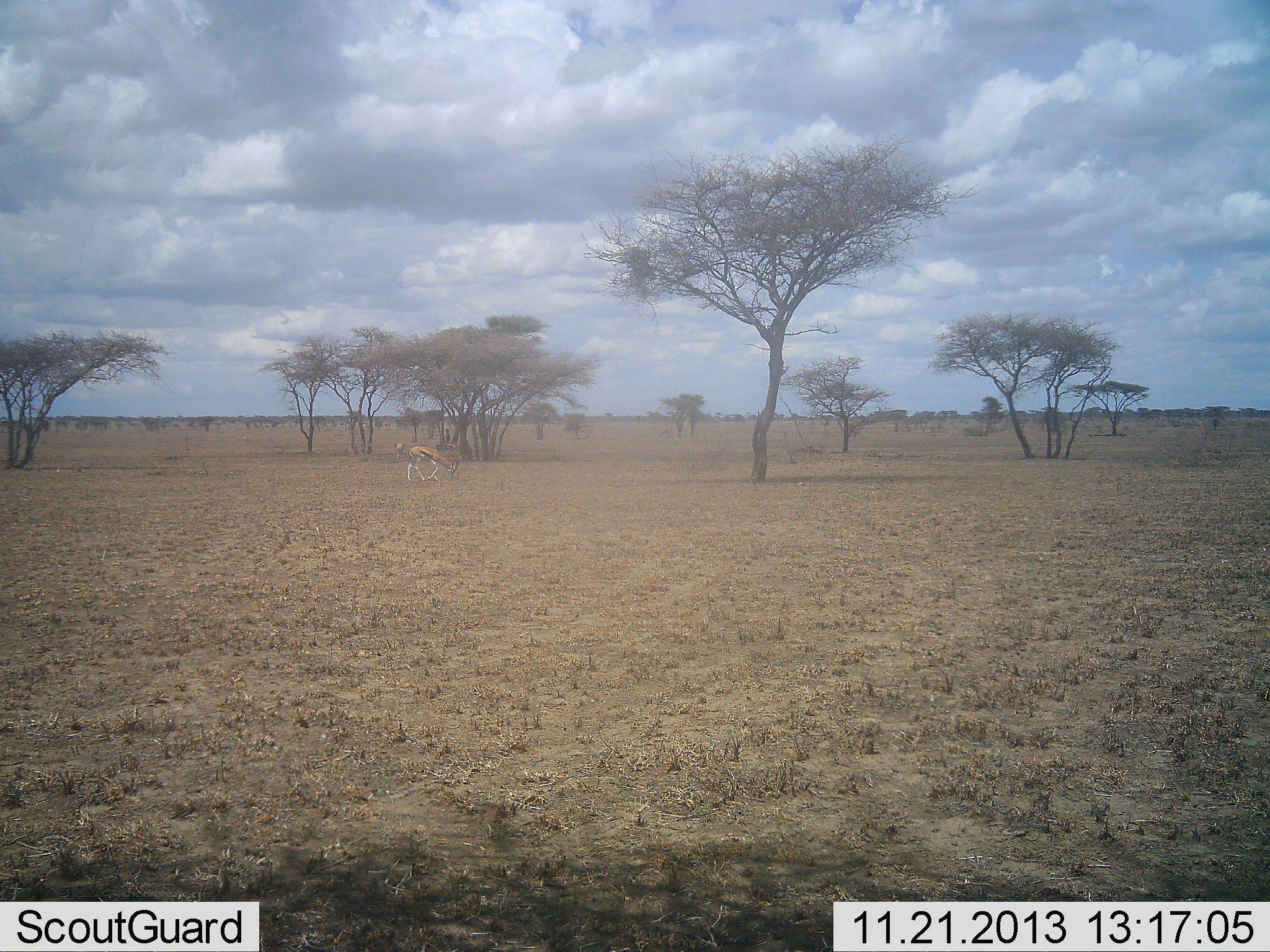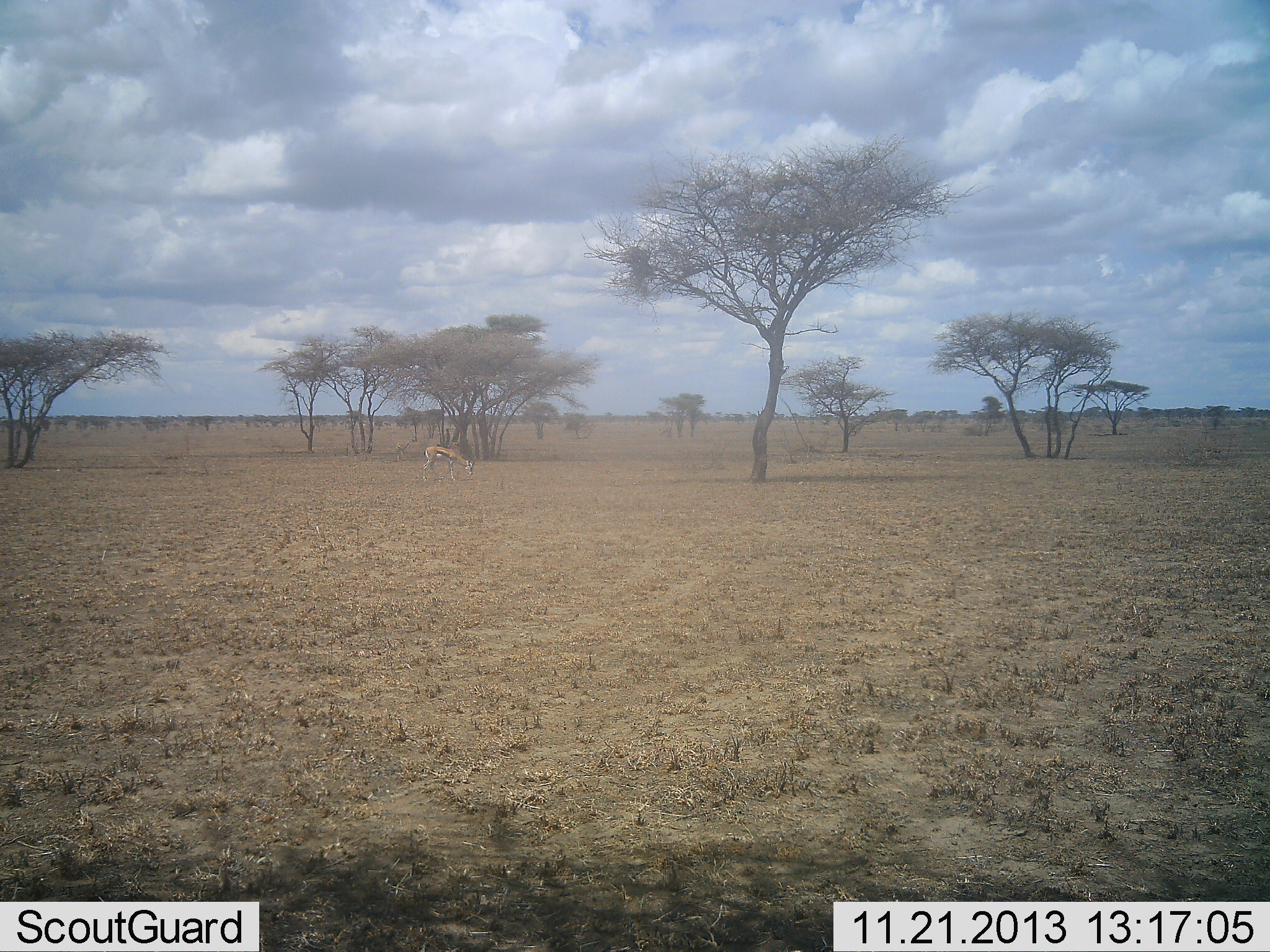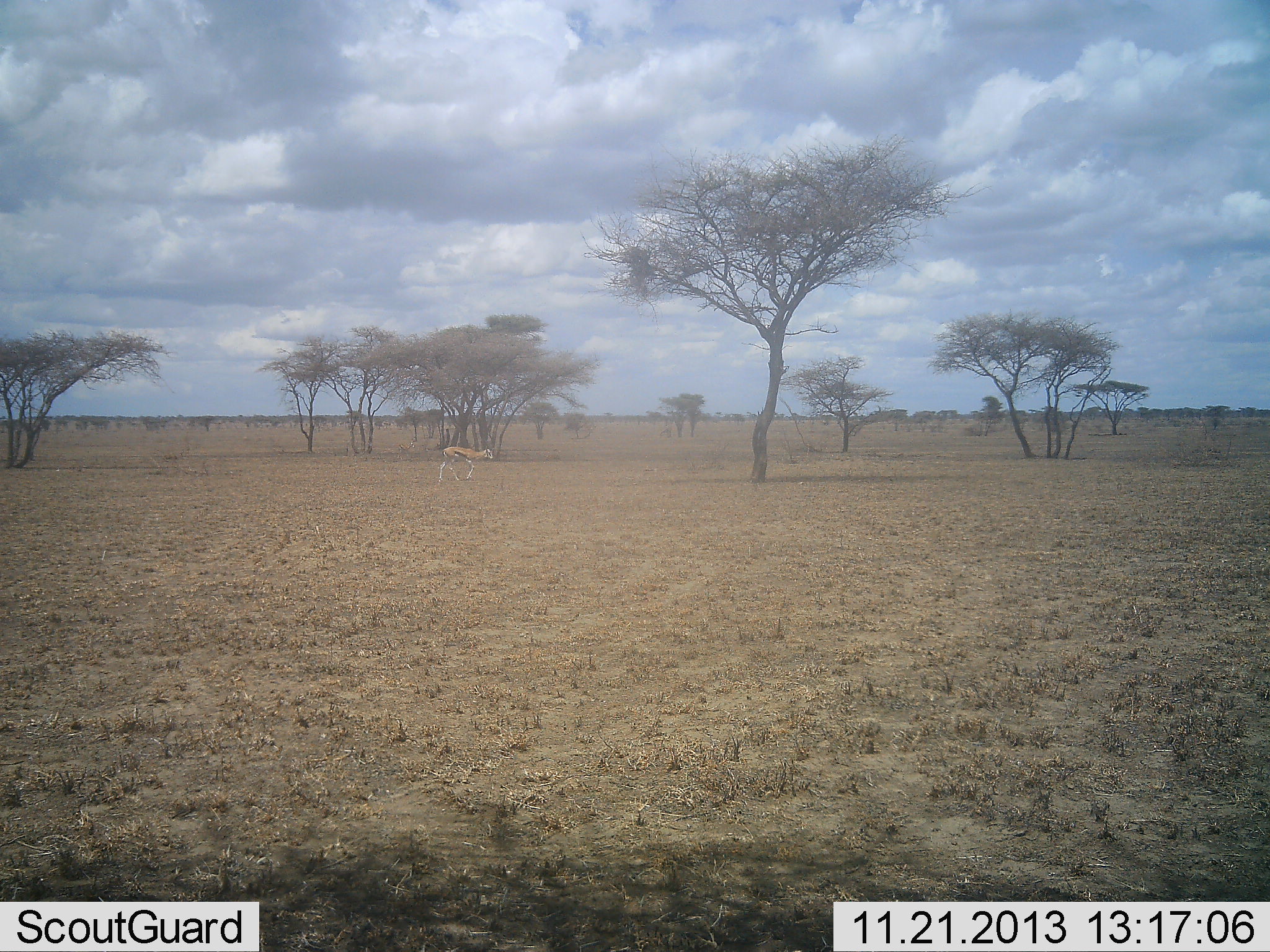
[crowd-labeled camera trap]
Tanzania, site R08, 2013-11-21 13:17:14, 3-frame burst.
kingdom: Animalia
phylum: Chordata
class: Mammalia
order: Artiodactyla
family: Bovidae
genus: Eudorcas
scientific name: Eudorcas thomsonii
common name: thomson's gazelle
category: gazellethomsons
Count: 1.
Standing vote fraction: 0%.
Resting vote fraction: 0%.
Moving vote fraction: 70%.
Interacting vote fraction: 0%.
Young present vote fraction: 0%.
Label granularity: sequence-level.